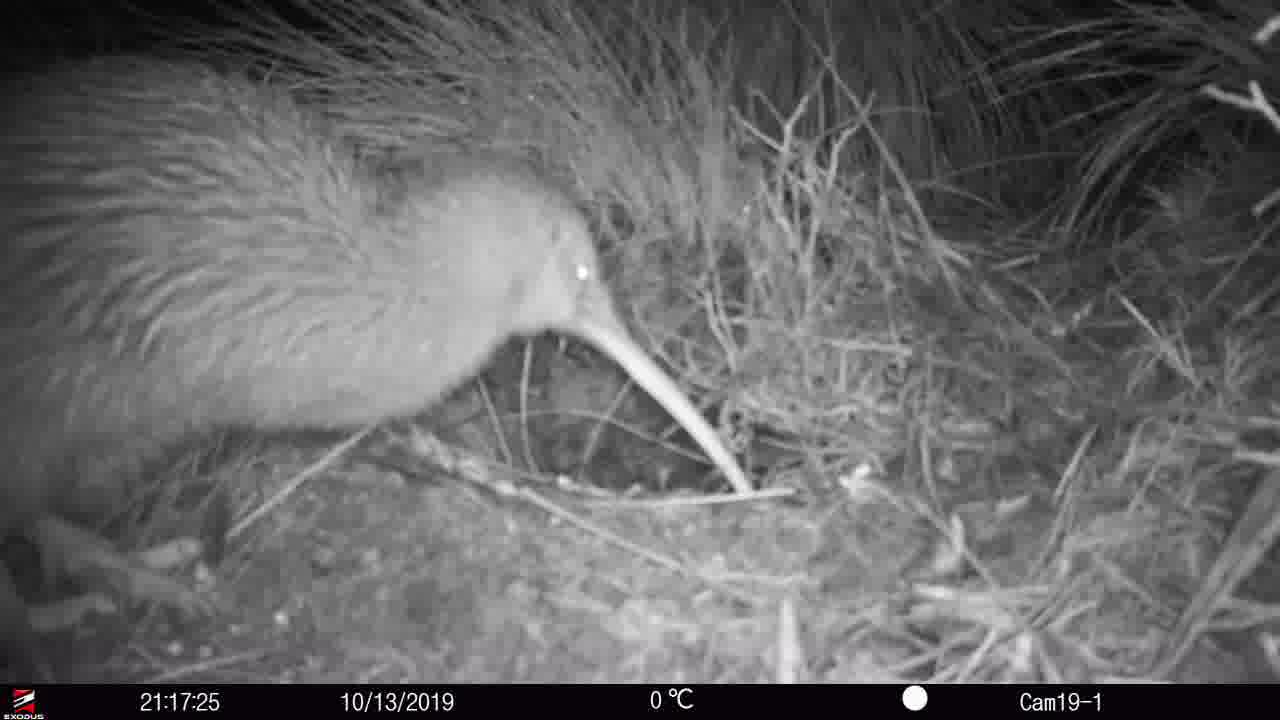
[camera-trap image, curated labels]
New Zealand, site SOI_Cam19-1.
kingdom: Animalia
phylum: Chordata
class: Aves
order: Apterygiformes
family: Apterygidae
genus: Apteryx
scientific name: Apteryx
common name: kiwi